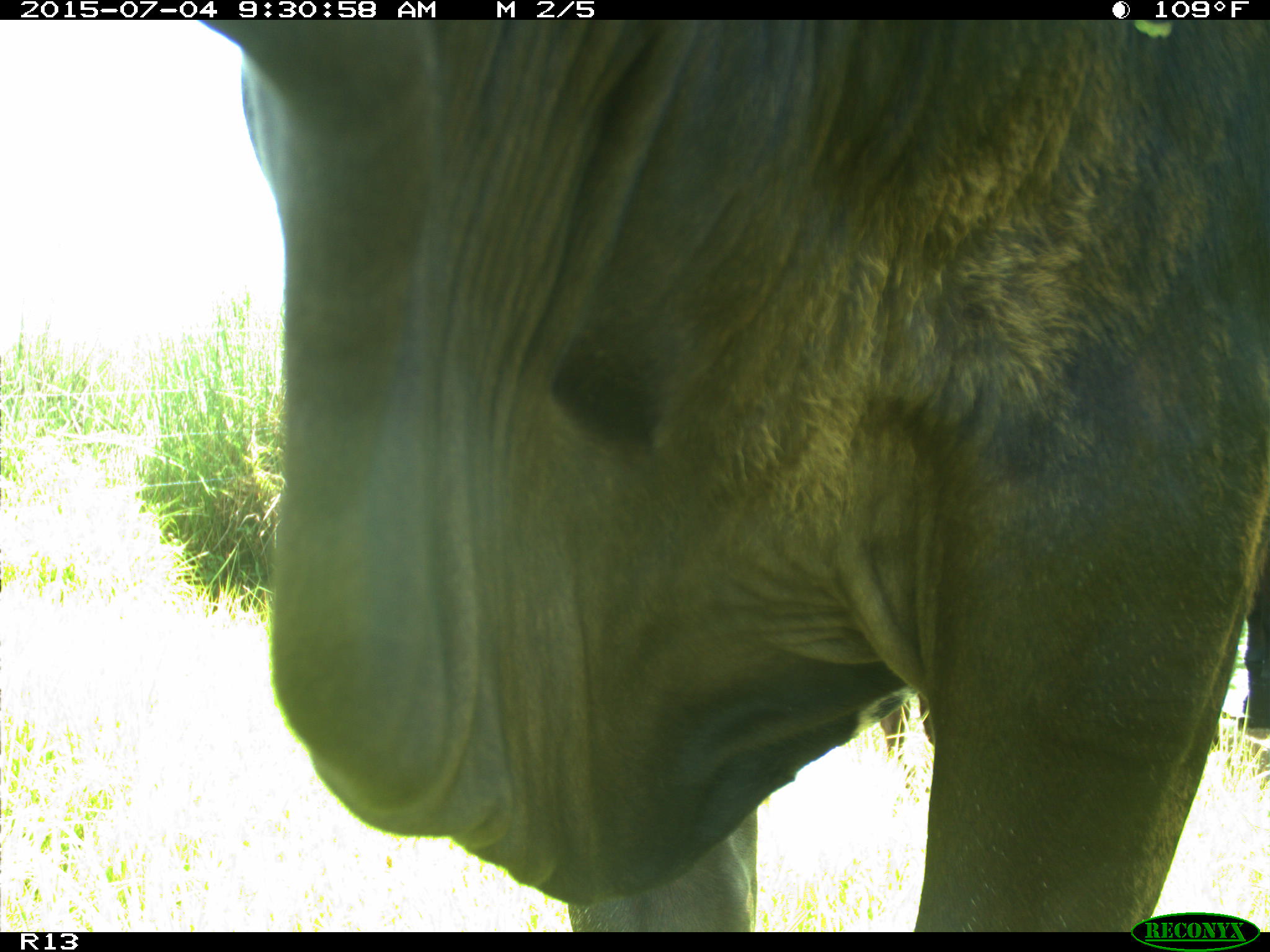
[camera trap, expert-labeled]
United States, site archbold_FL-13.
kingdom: Animalia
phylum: Chordata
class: Mammalia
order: Artiodactyla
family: Bovidae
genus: Bos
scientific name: Bos taurus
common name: domestic cow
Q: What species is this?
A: Bos taurus (domestic cow).